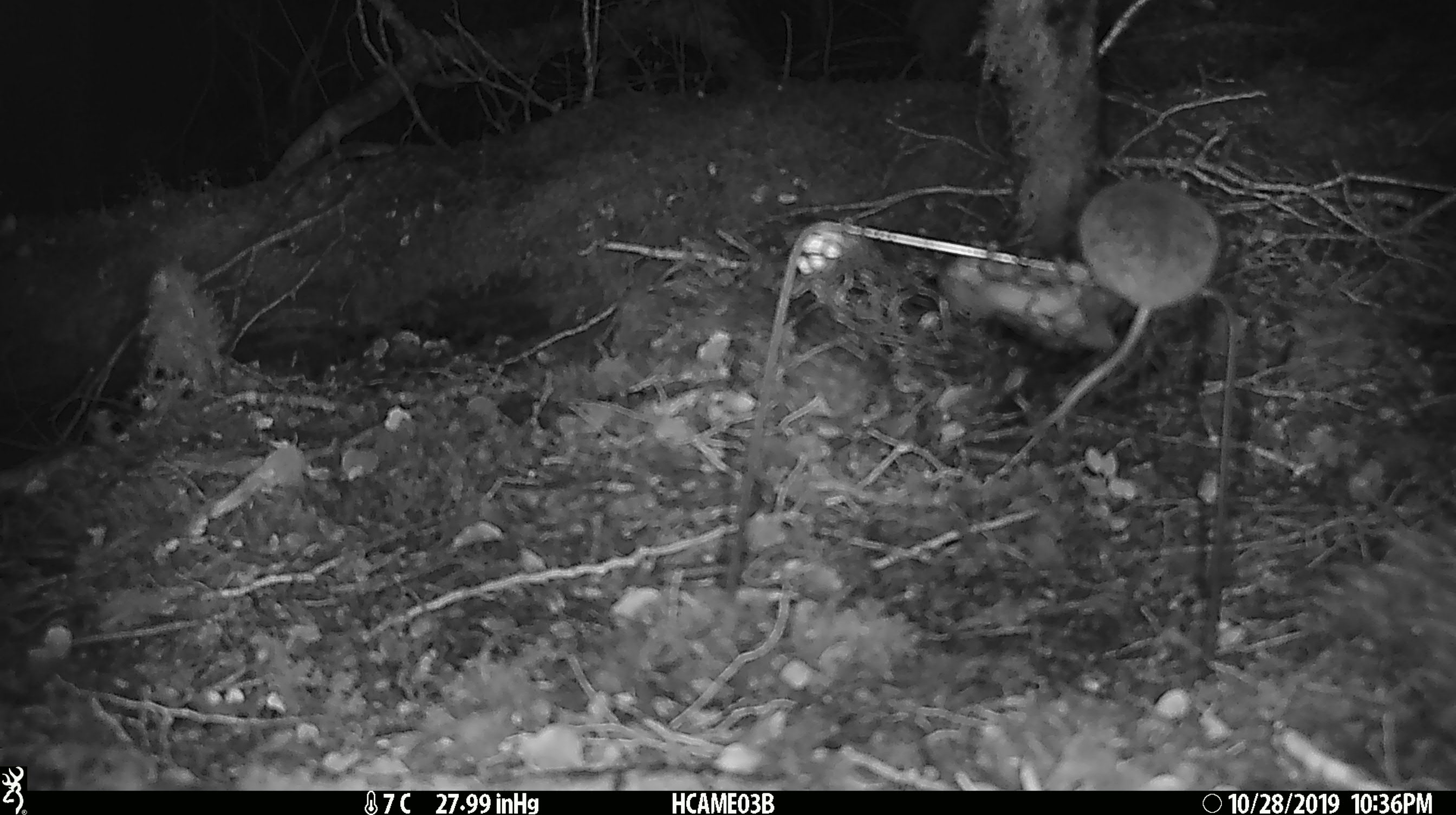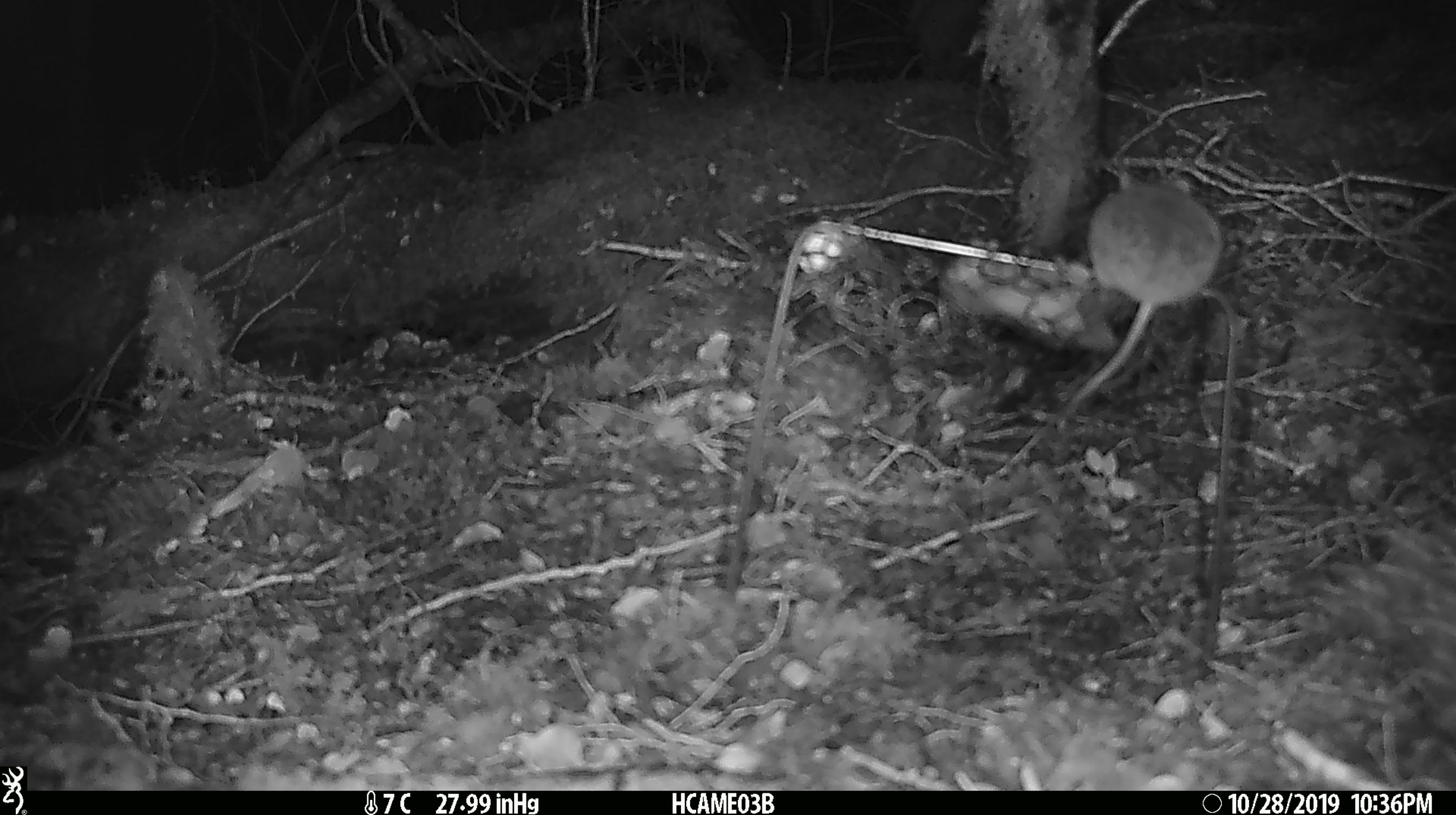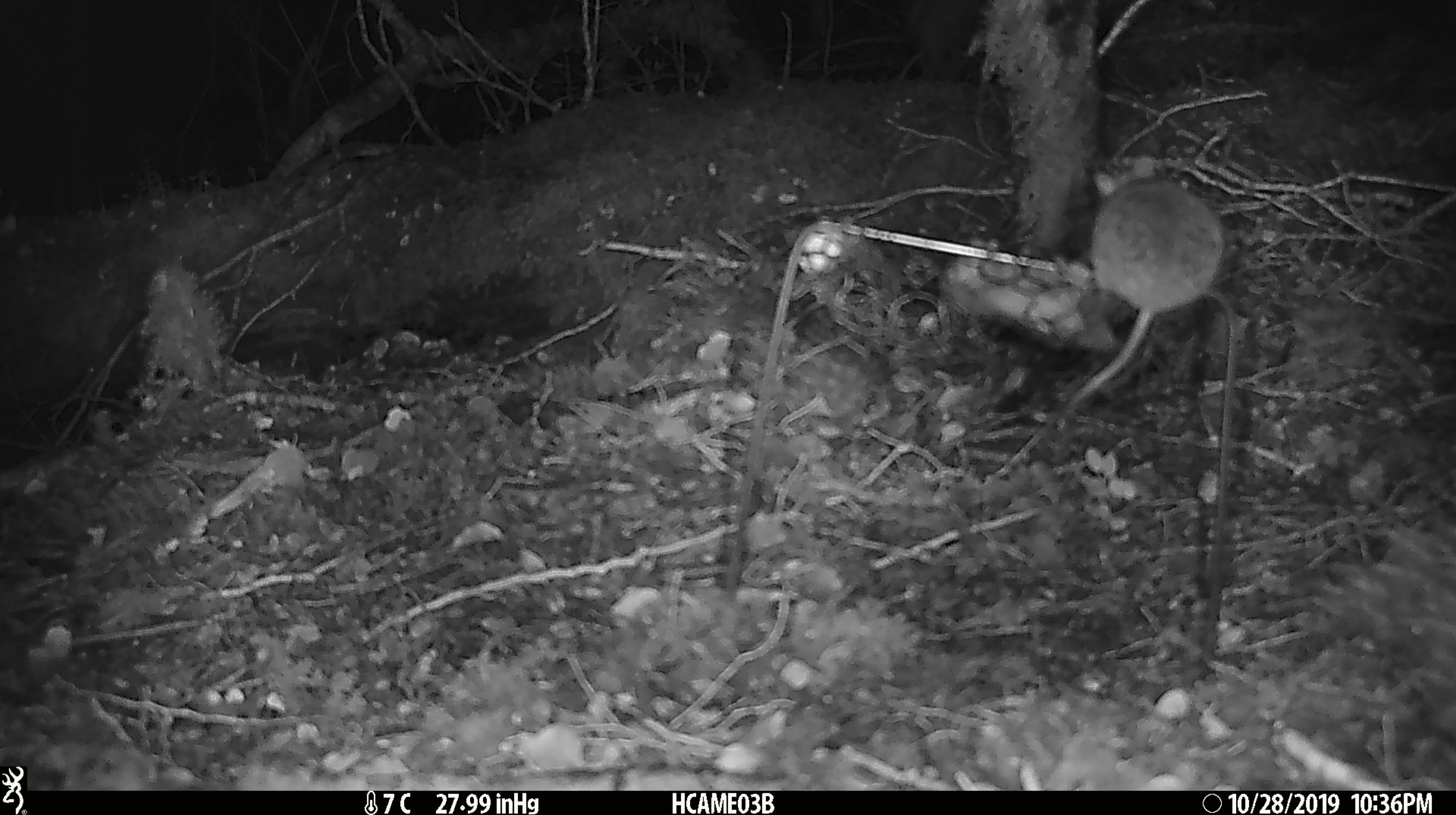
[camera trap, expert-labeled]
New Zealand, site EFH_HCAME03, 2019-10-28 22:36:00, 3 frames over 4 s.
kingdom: Animalia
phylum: Chordata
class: Mammalia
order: Rodentia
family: Muridae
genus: Mus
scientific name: Mus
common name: mouse